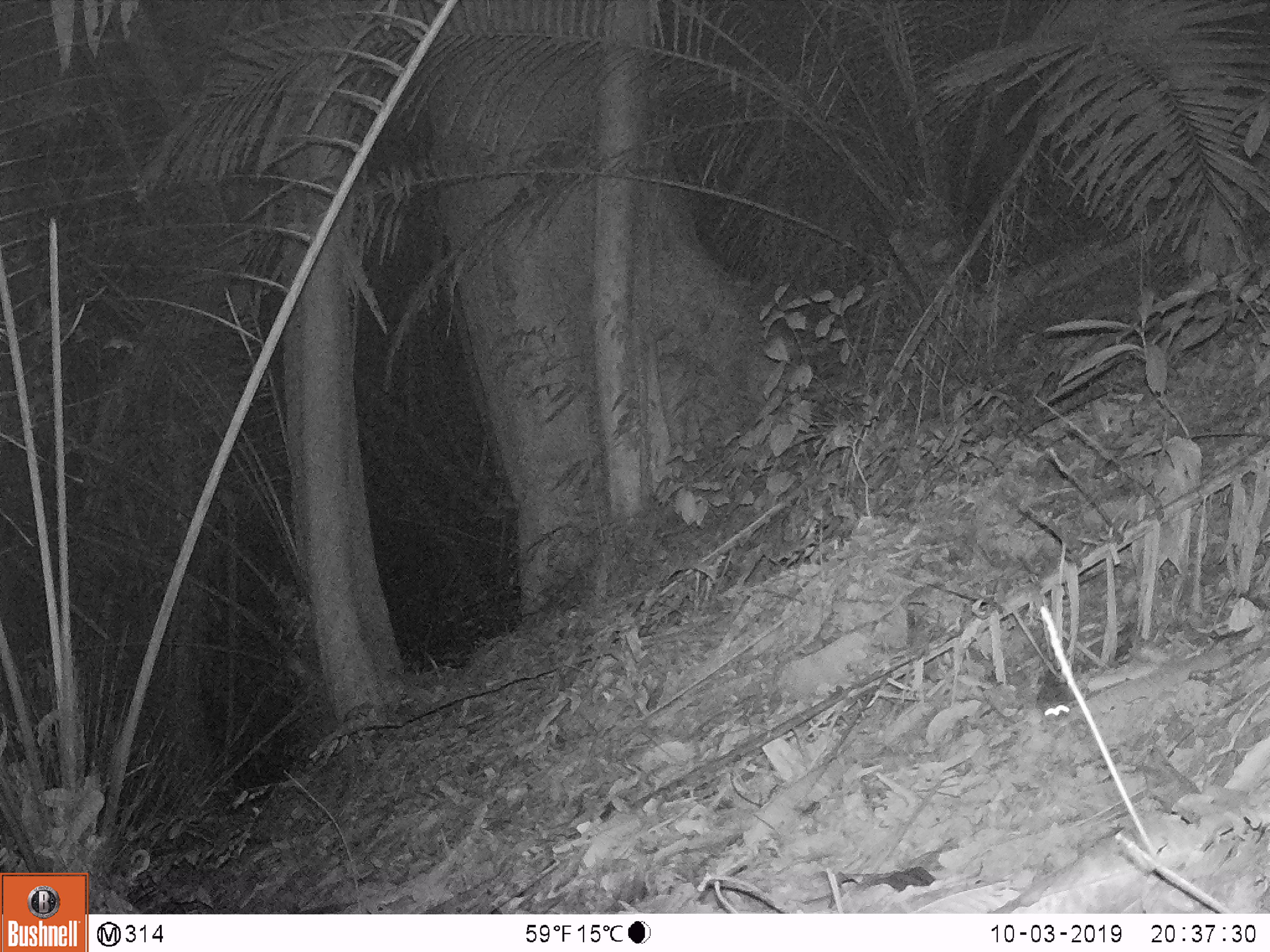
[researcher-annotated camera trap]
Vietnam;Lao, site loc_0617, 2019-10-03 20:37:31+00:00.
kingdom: Animalia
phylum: Chordata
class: Mammalia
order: Rodentia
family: Muridae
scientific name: Muridae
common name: old-world mice and rats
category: unidentified murid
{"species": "unidentified murid (old-world mice and rats) (Muridae)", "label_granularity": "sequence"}